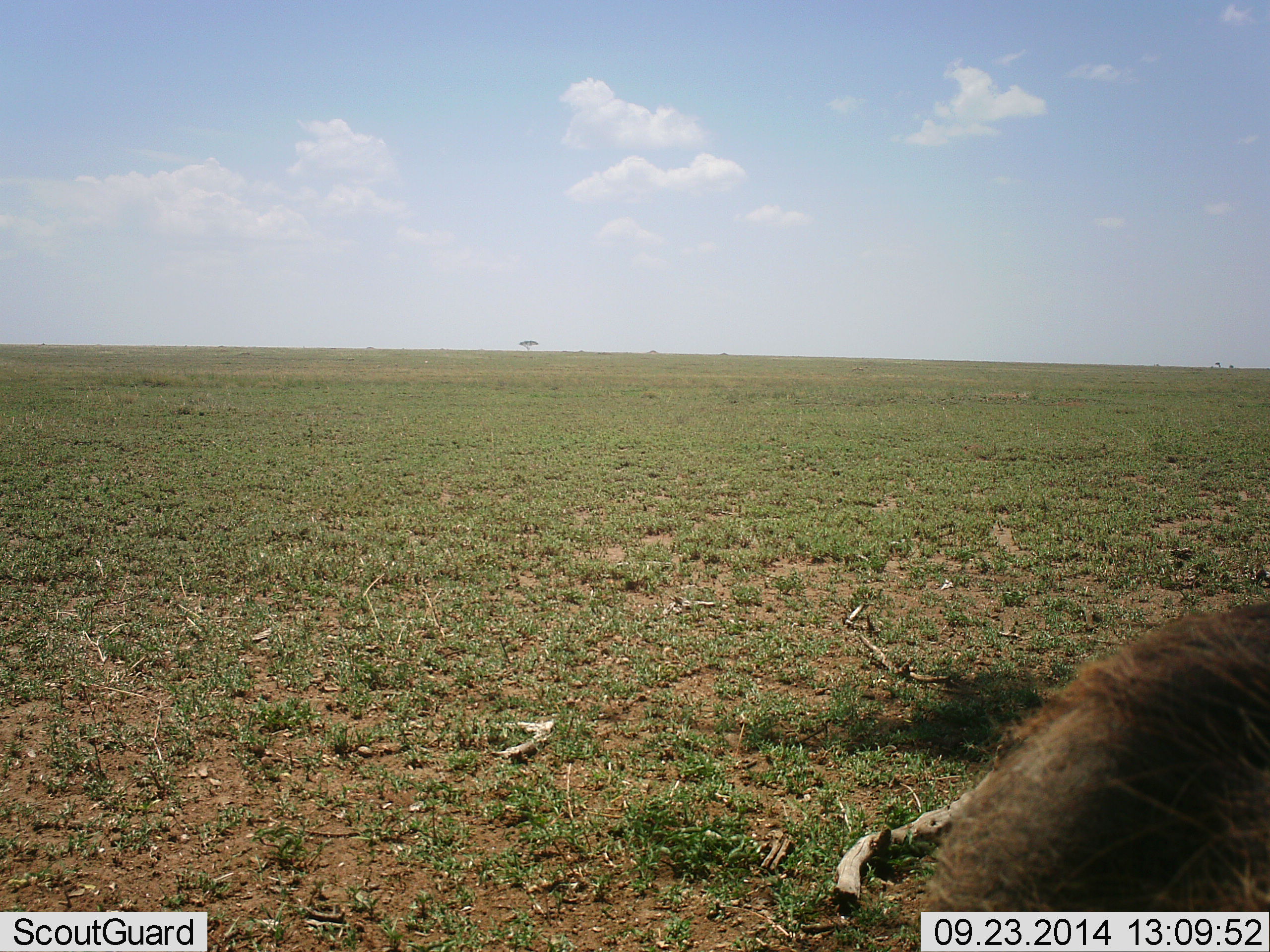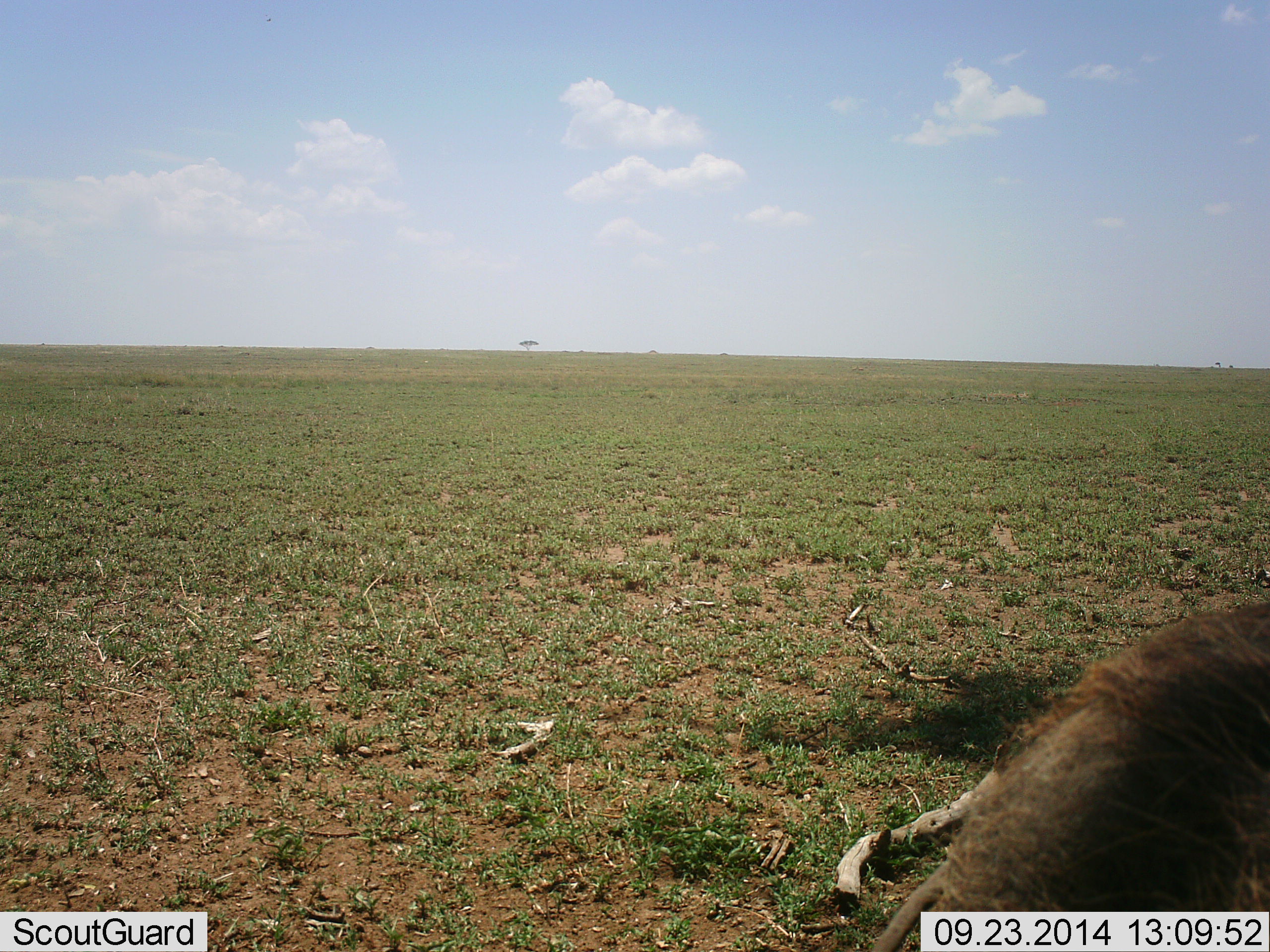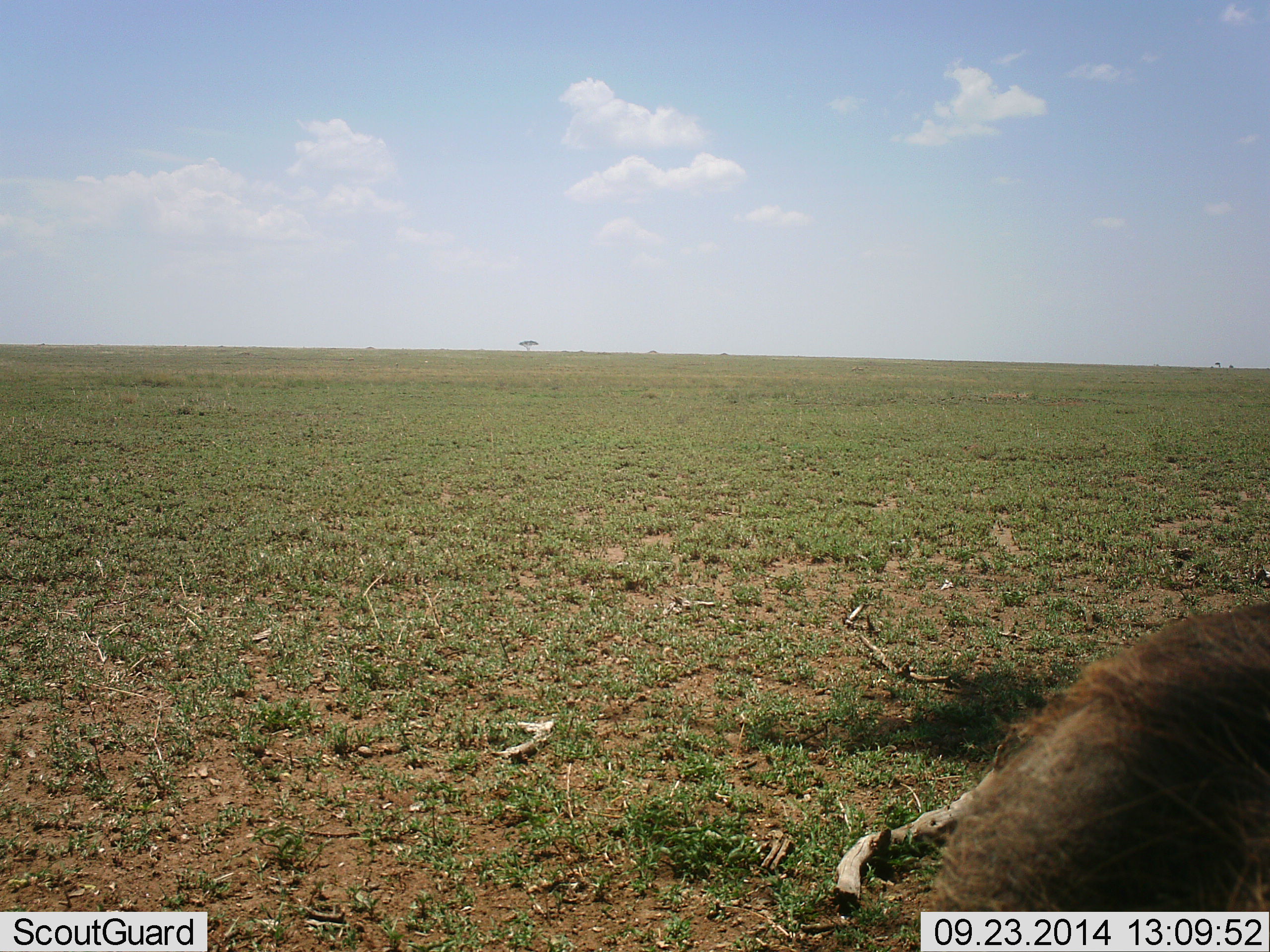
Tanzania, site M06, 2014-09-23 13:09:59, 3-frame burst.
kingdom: Animalia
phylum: Chordata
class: Mammalia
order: Artiodactyla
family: Suidae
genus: Phacochoerus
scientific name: Phacochoerus africanus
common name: warthog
Warthog (Phacochoerus africanus), count 1. Behavior (volunteer vote fractions): standing 80%, resting 0%, moving 0%, interacting 0%. Young present (vote fraction): 0%. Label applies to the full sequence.